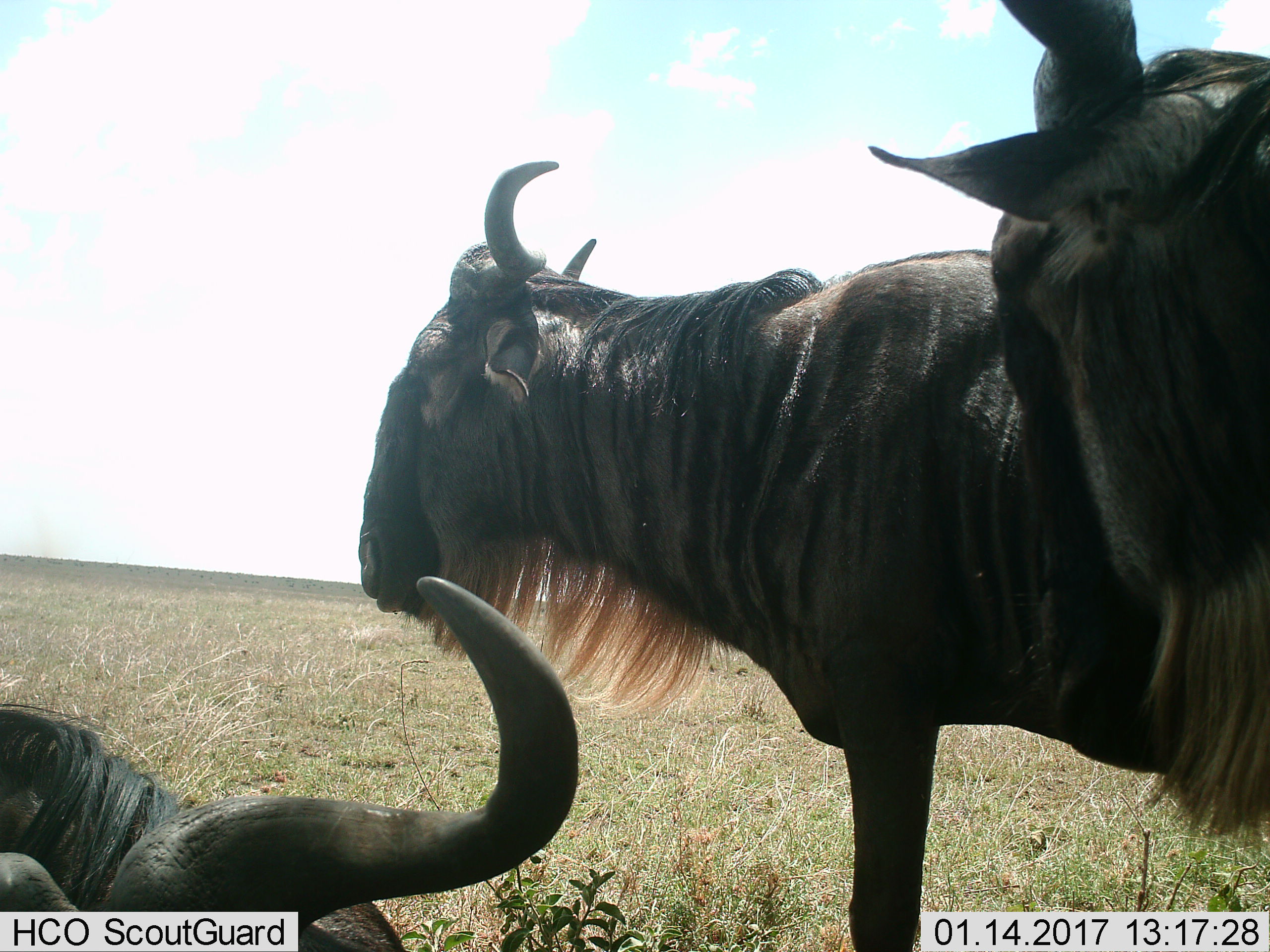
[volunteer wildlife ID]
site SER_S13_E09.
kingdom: Animalia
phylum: Chordata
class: Mammalia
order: Artiodactyla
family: Bovidae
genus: Connochaetes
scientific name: Connochaetes taurinus taurinus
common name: blue wildebeest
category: wildebeestblue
Wildebeestblue (blue wildebeest) (Connochaetes taurinus taurinus), count 3. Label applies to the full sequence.